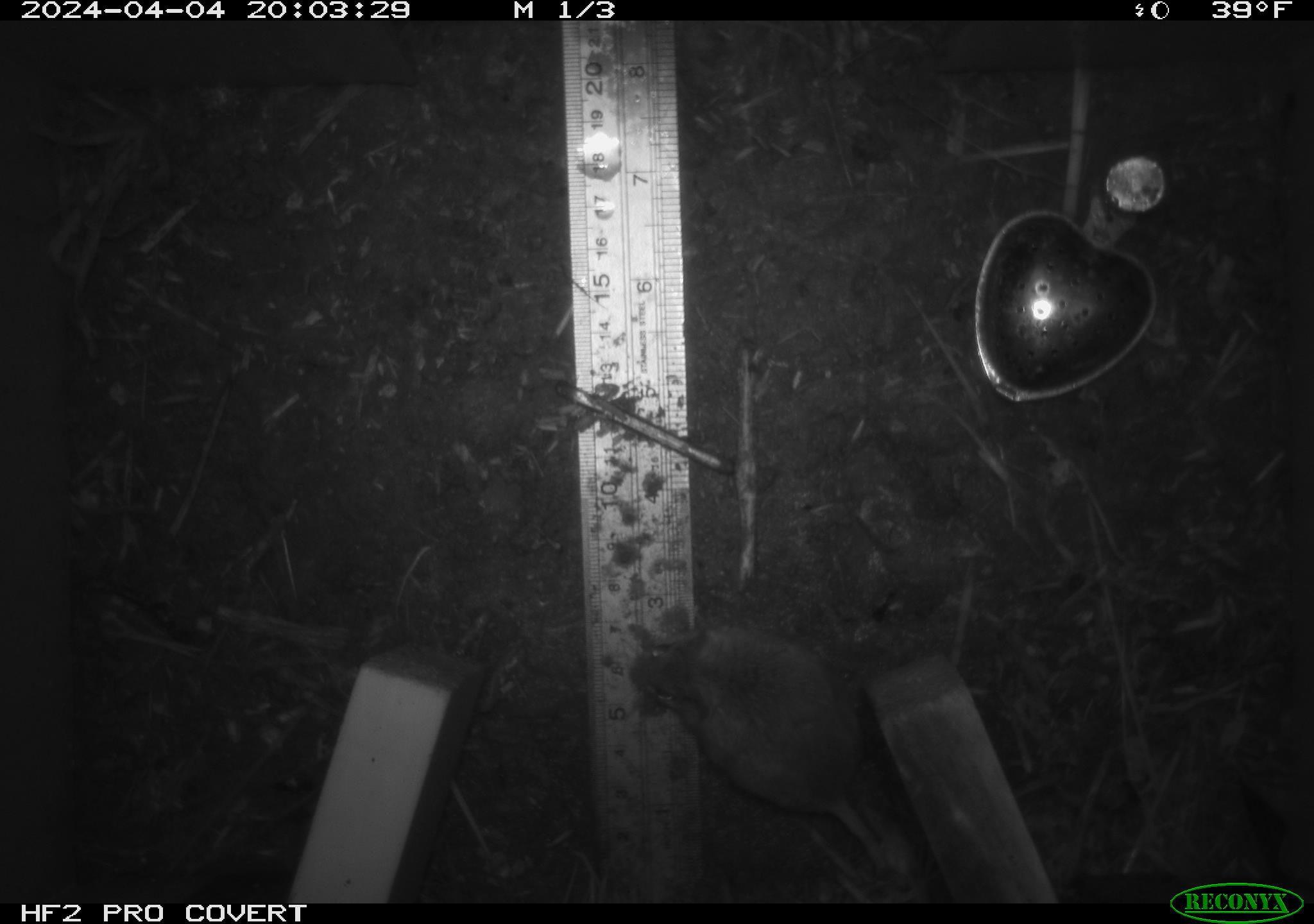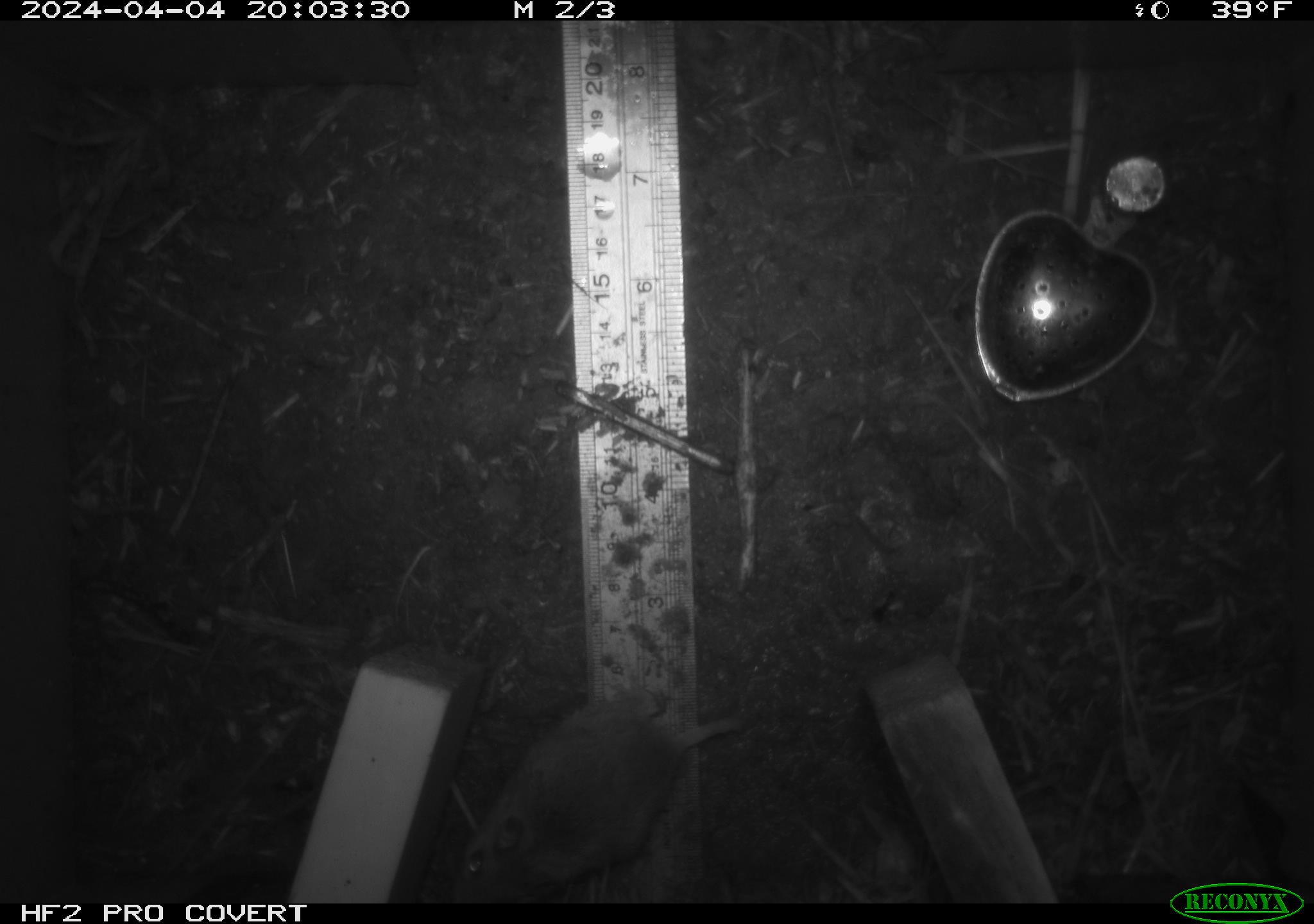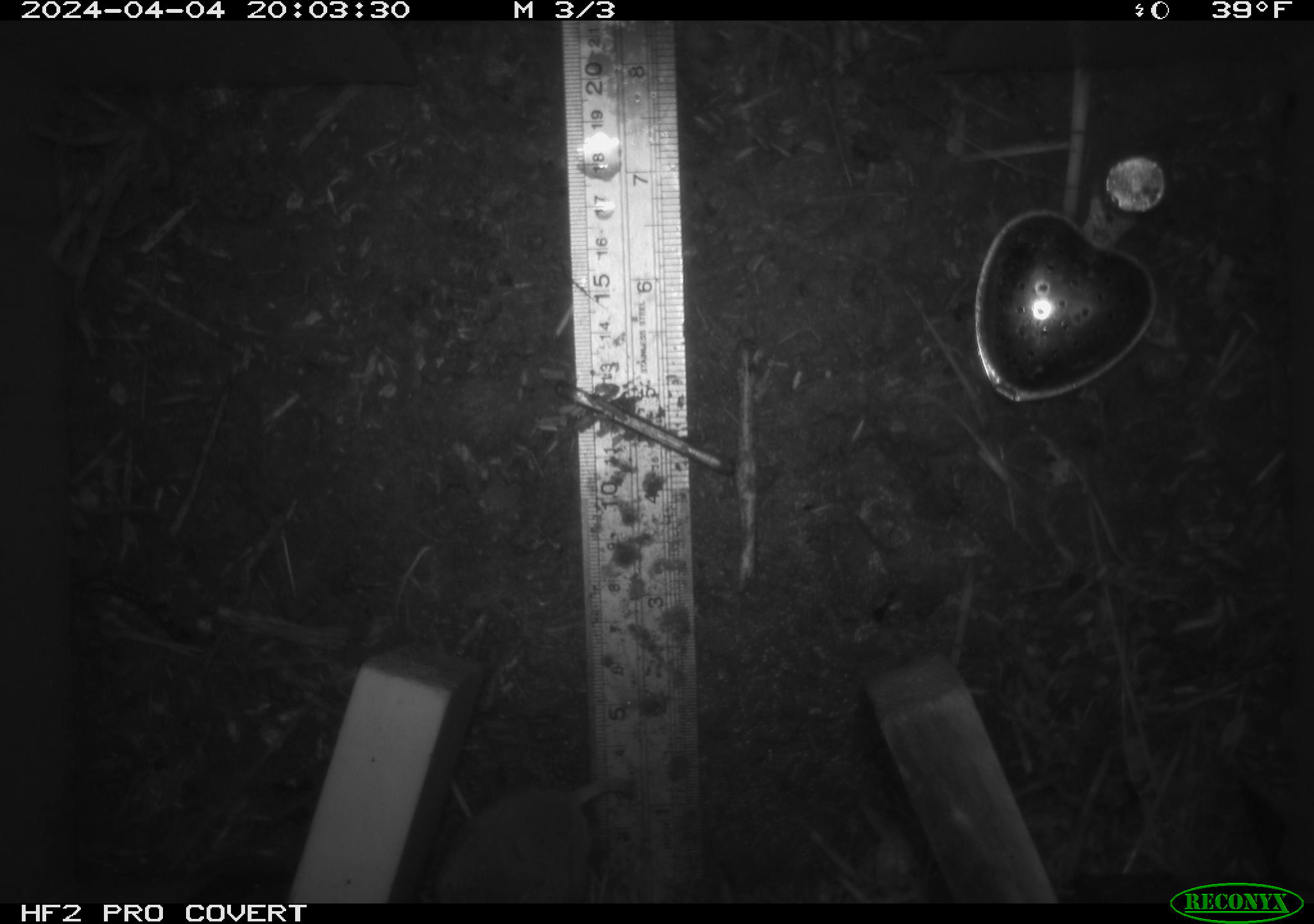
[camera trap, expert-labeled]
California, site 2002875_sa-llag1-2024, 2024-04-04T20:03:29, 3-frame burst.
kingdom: Animalia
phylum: Chordata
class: Mammalia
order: Rodentia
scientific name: Rodentia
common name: mouse species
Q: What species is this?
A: Mouse species (Rodentia).